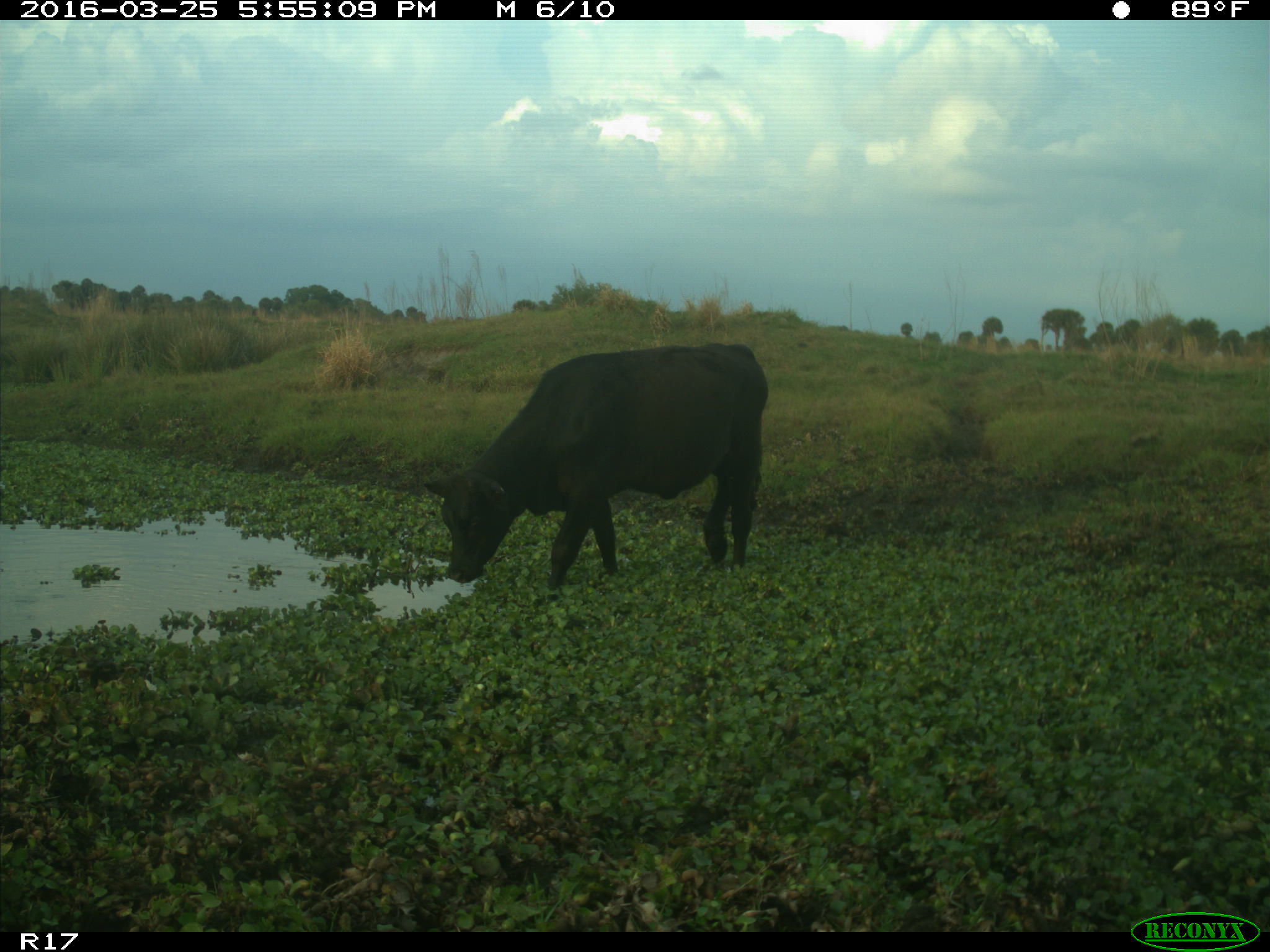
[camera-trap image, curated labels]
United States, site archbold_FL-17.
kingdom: Animalia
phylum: Chordata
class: Mammalia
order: Artiodactyla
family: Bovidae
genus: Bos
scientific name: Bos taurus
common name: domestic cow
Bos taurus (domestic cow).